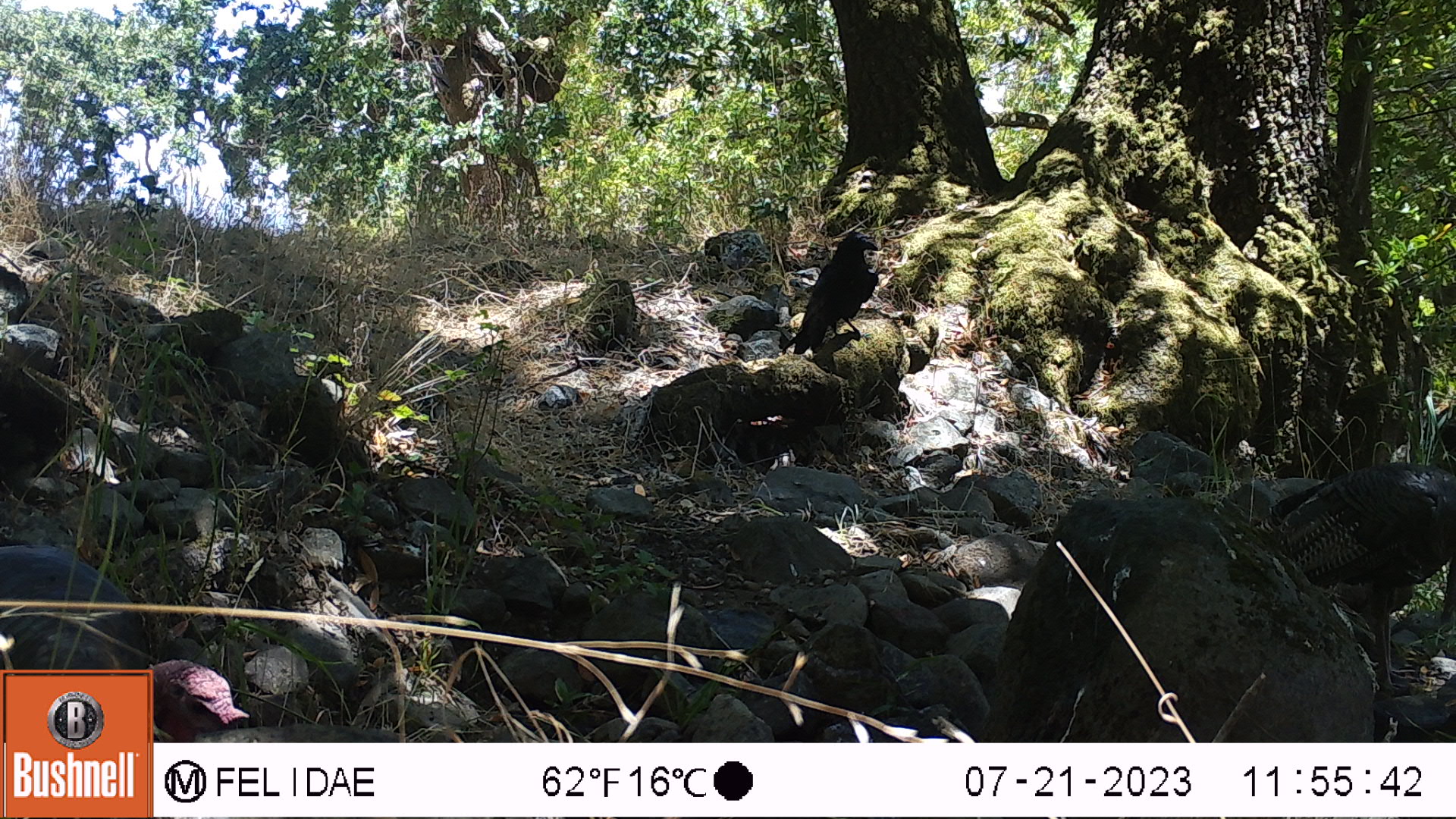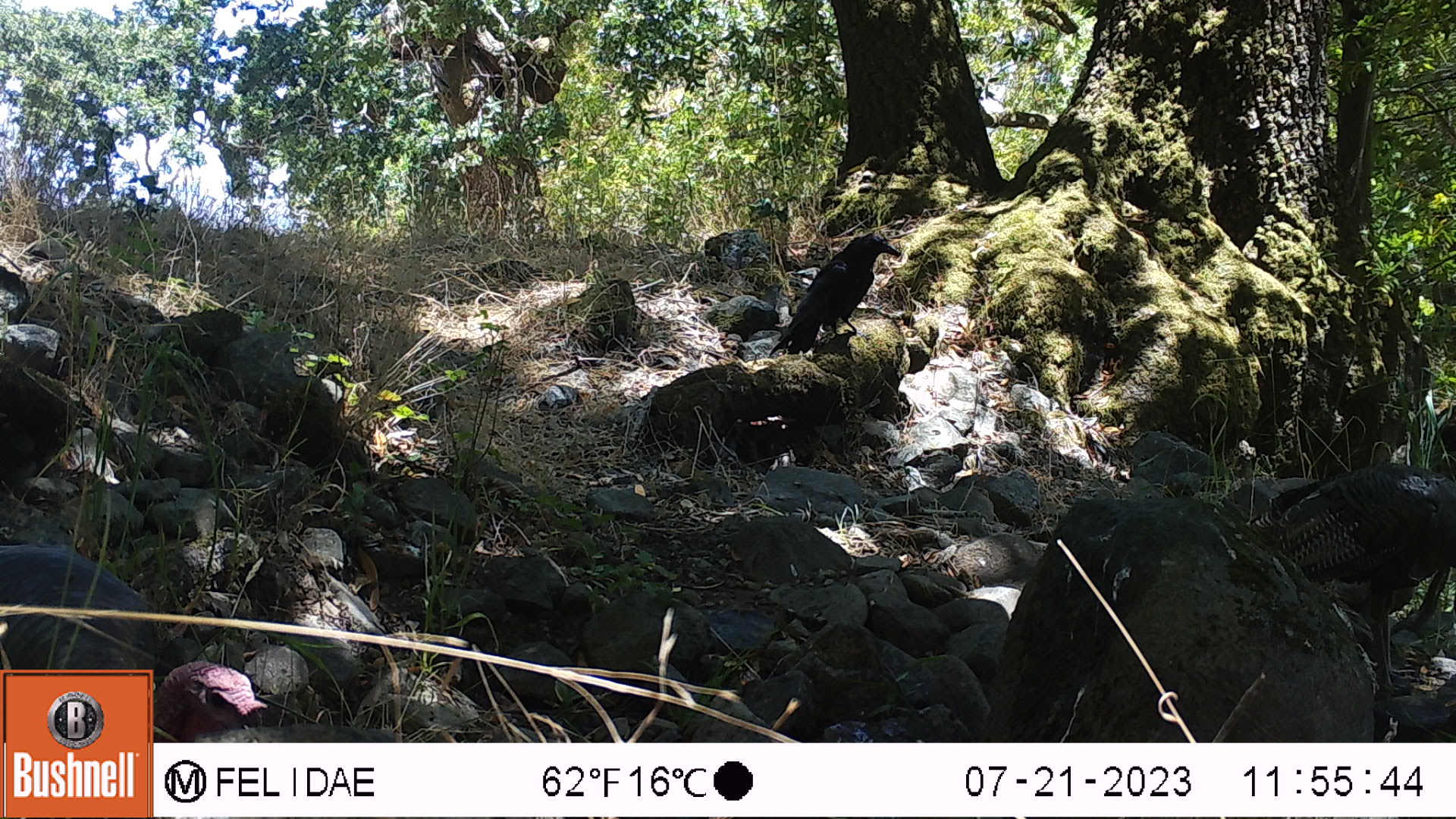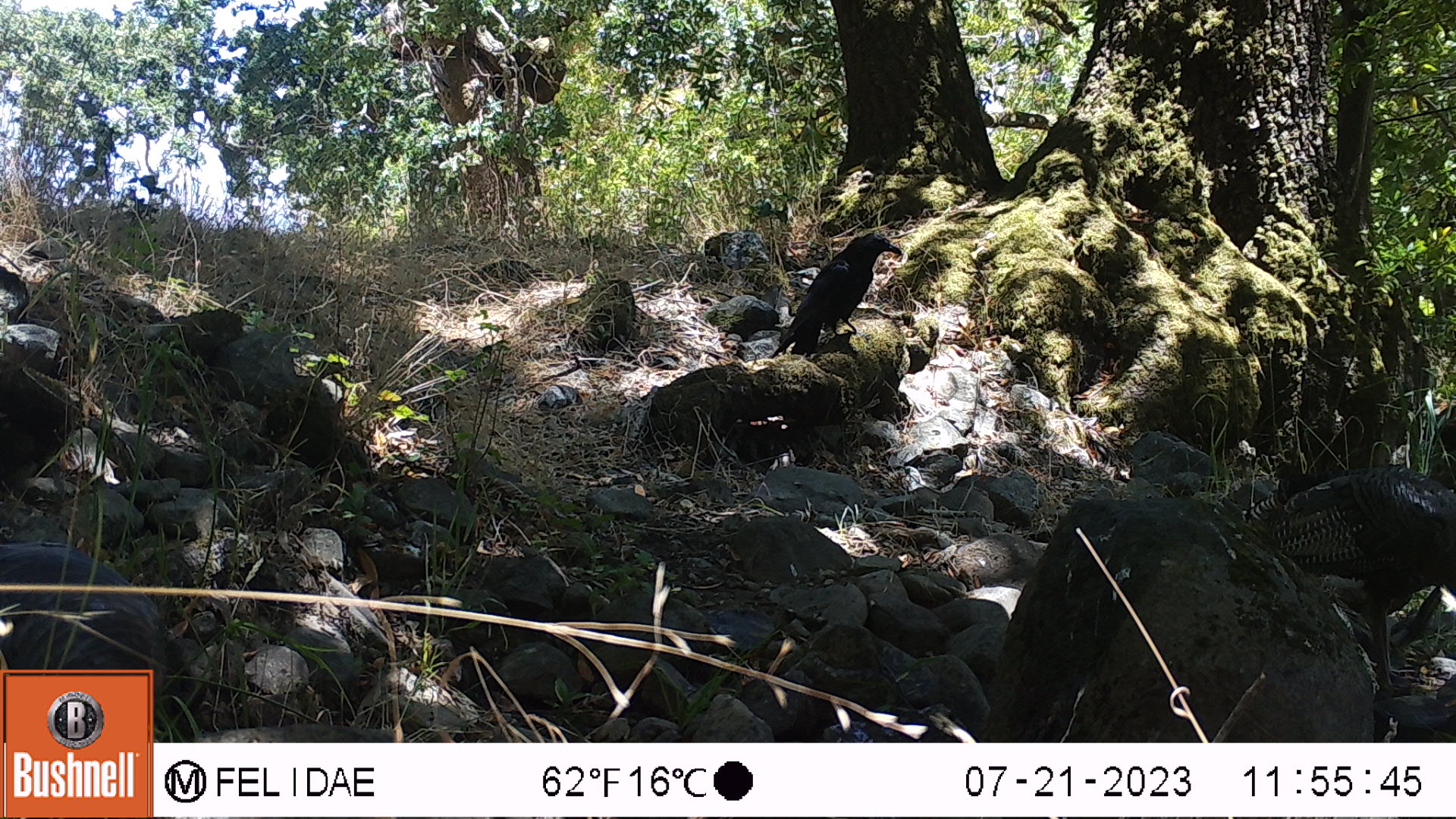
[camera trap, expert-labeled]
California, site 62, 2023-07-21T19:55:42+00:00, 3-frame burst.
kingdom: Animalia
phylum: Chordata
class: Aves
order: Passeriformes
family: Corvidae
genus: Corvus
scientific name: Corvus brachyrhynchos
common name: american crow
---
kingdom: Animalia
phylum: Chordata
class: Aves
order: Galliformes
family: Phasianidae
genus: Meleagris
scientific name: Meleagris gallopavo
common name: turkey